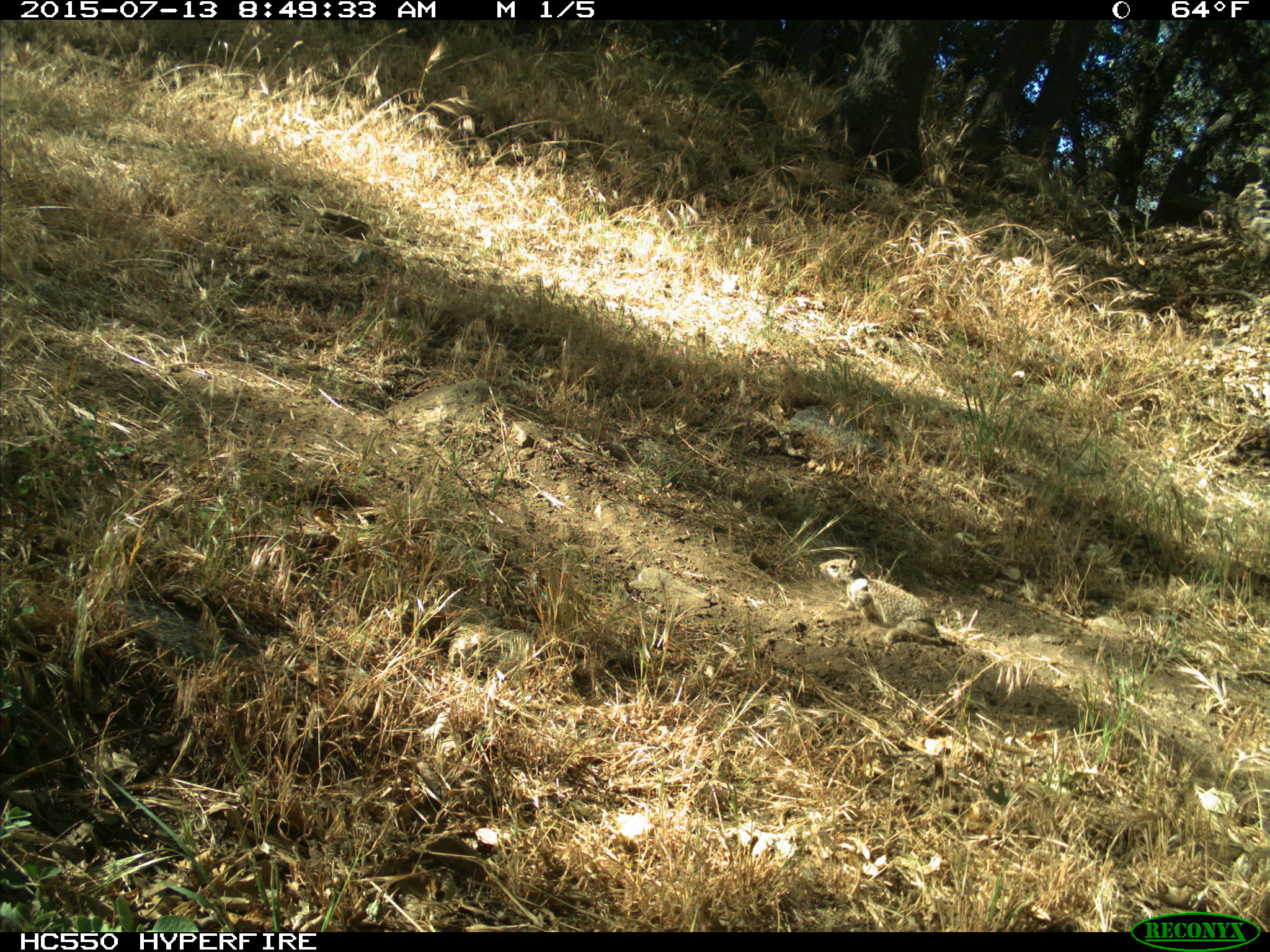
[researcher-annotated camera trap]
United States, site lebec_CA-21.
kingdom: Animalia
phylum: Chordata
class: Mammalia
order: Rodentia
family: Sciuridae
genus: Otospermophilus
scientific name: Otospermophilus beecheyi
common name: california ground squirrel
Otospermophilus beecheyi (california ground squirrel).